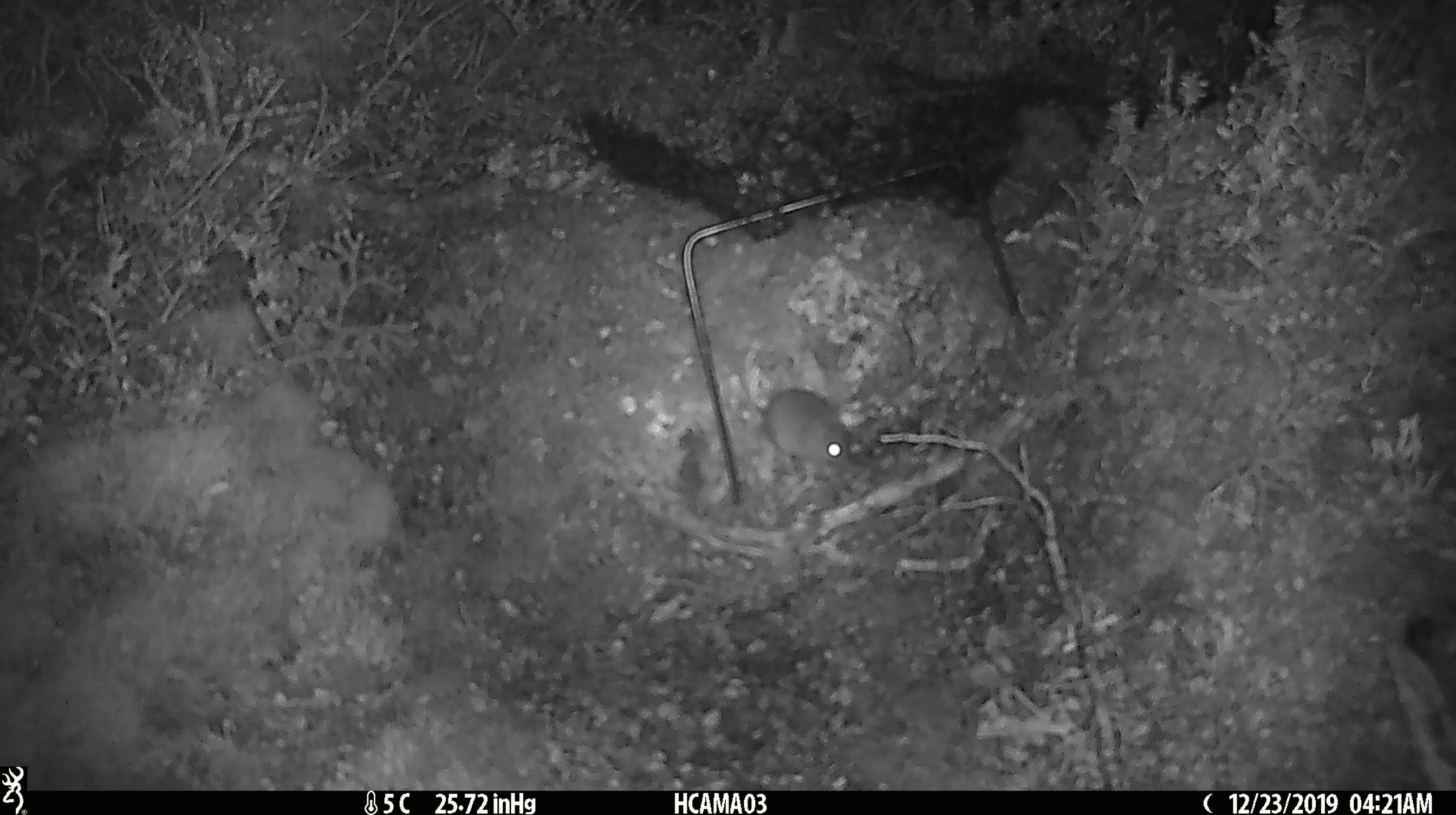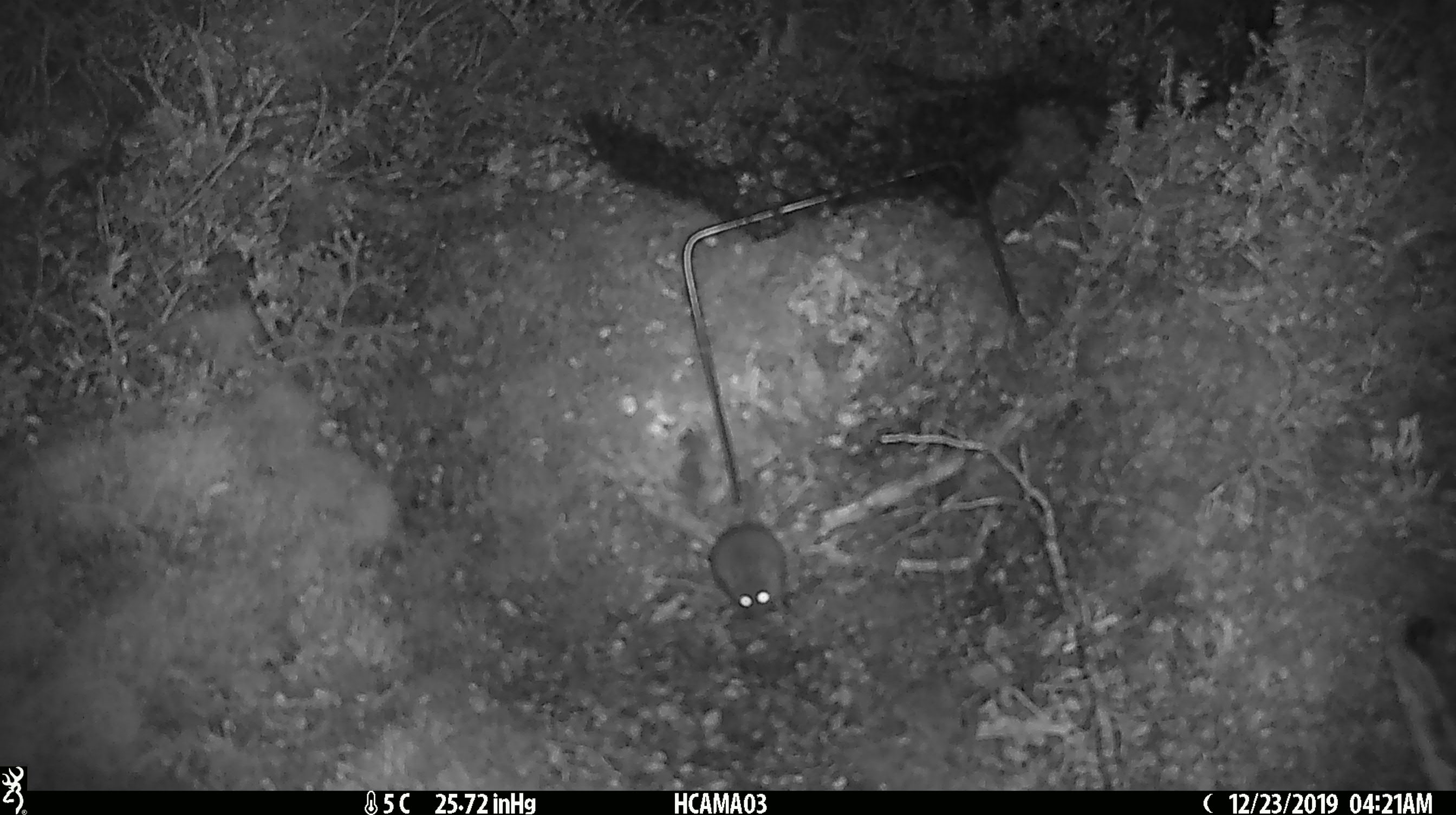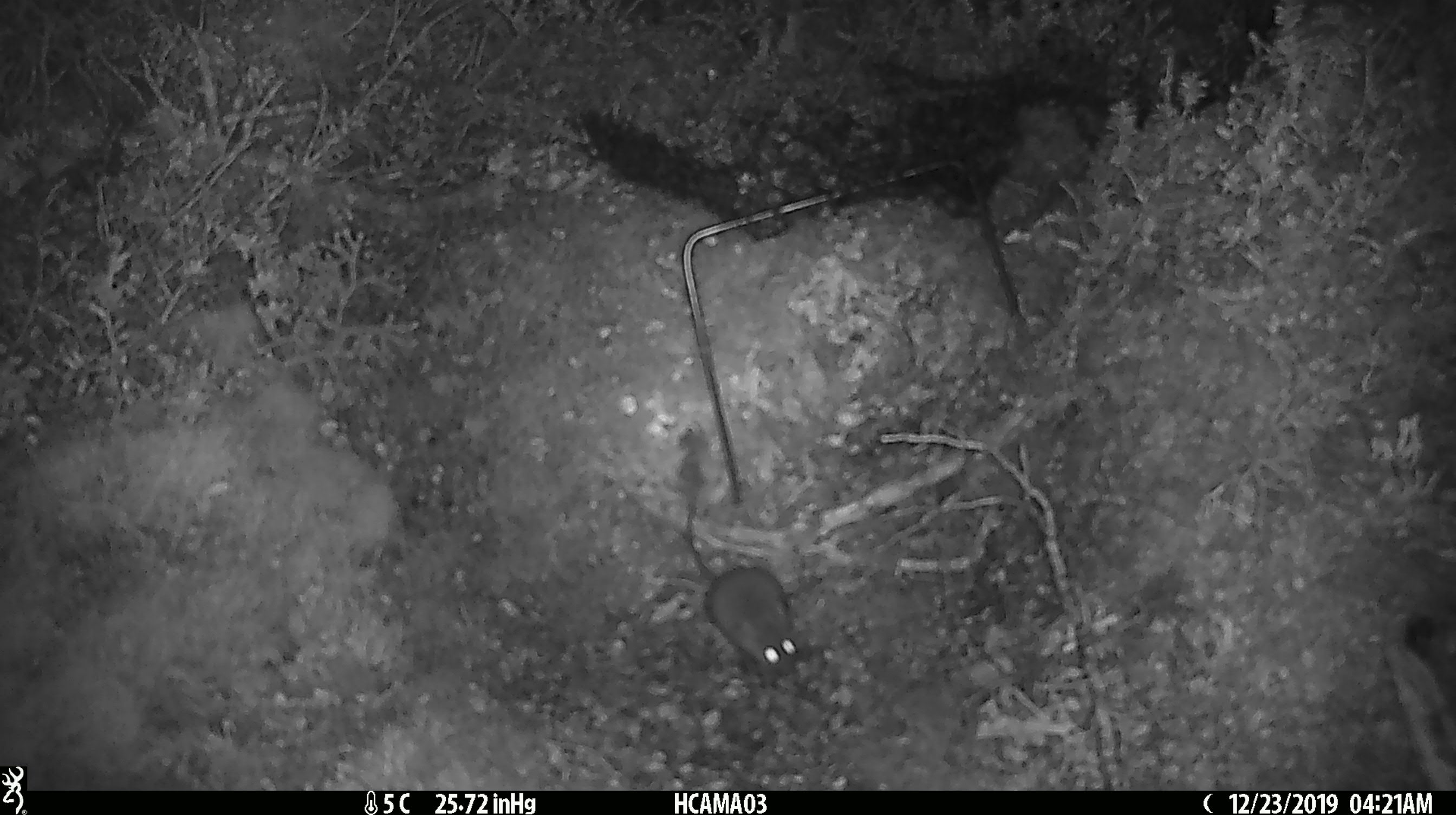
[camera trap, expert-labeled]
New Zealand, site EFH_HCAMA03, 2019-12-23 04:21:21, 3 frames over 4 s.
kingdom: Animalia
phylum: Chordata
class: Mammalia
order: Rodentia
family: Muridae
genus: Mus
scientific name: Mus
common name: mouse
Mouse (Mus).